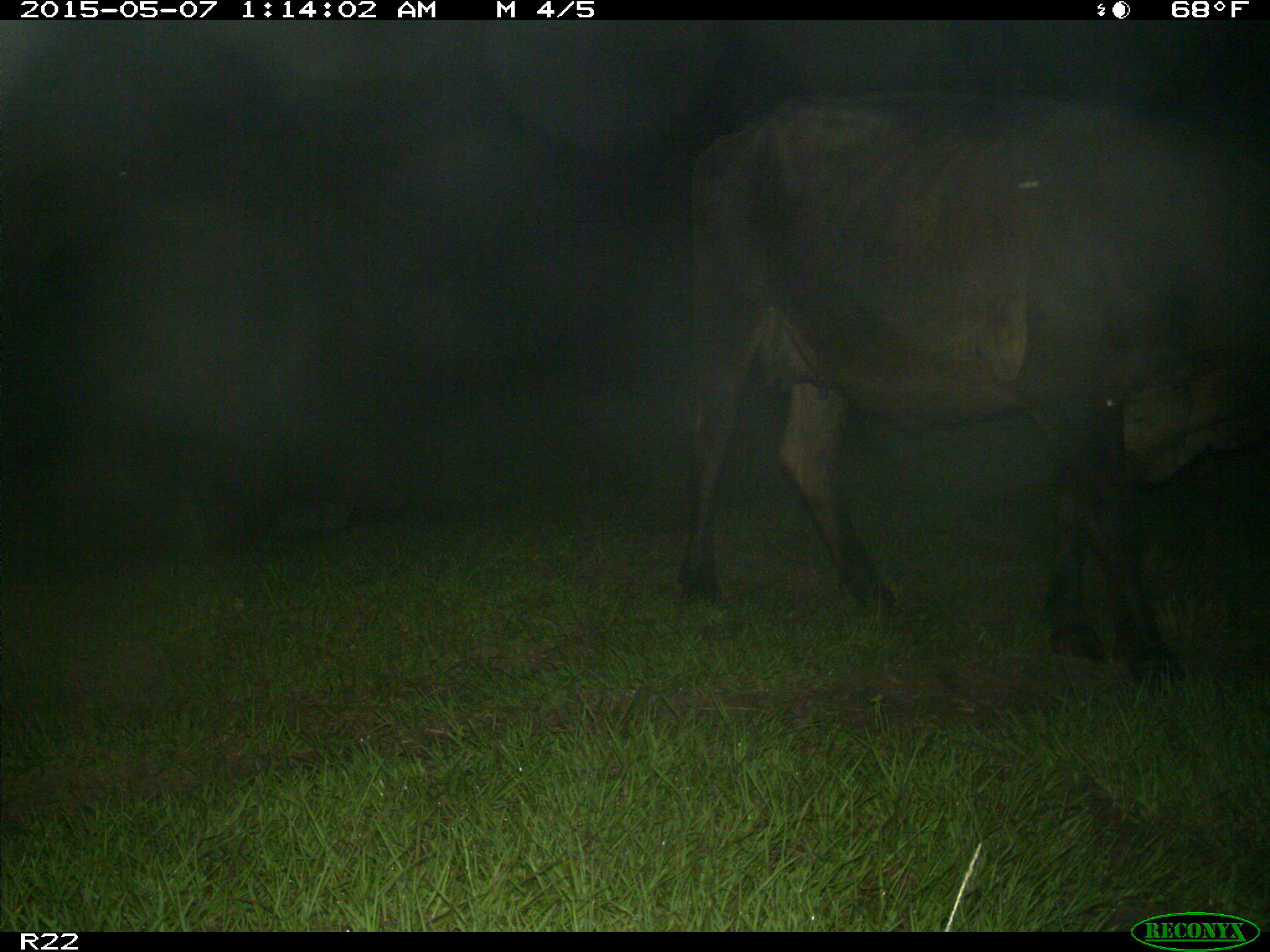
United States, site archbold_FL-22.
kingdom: Animalia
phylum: Chordata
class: Mammalia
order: Artiodactyla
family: Bovidae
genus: Bos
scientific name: Bos taurus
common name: domestic cow